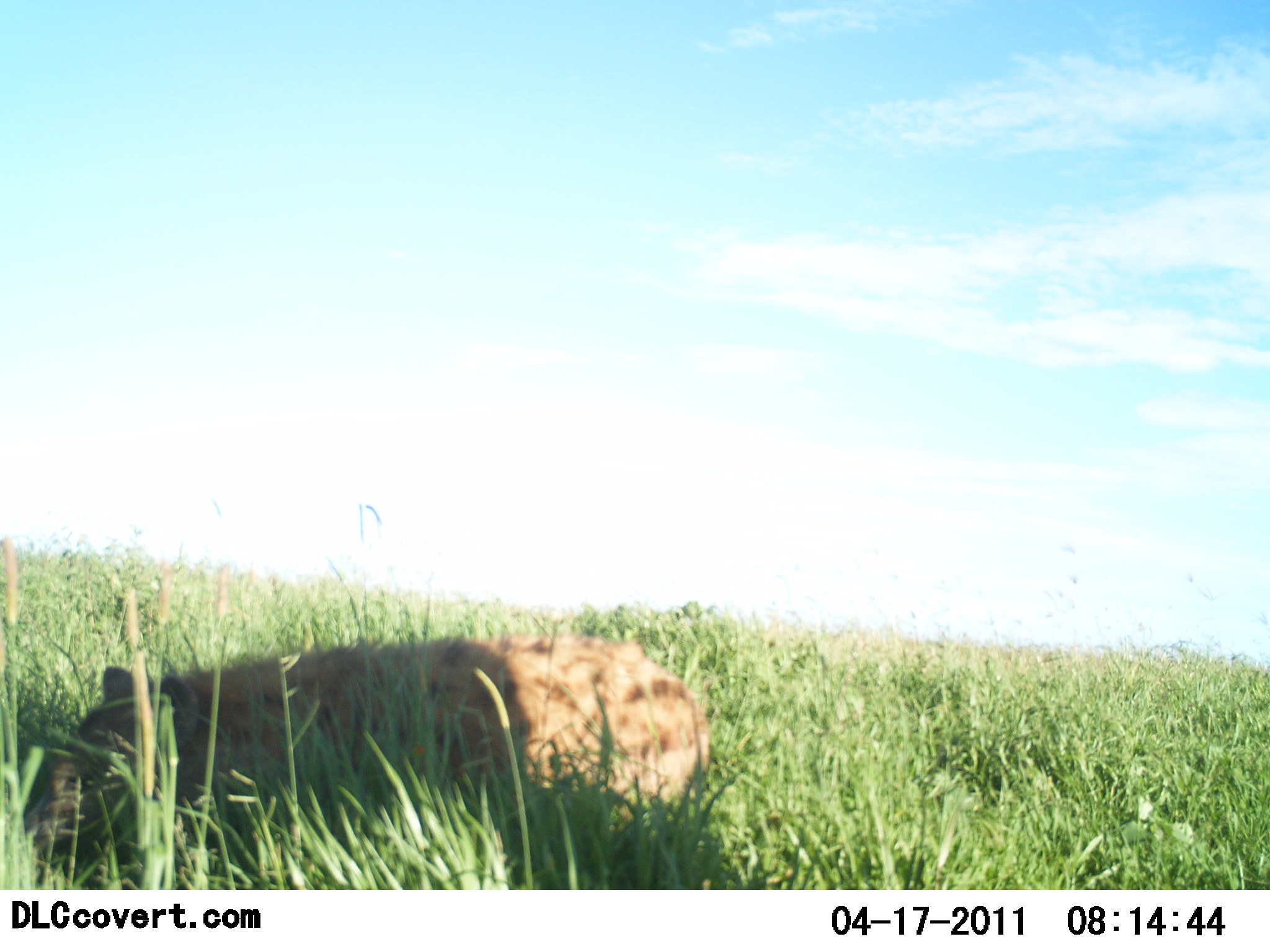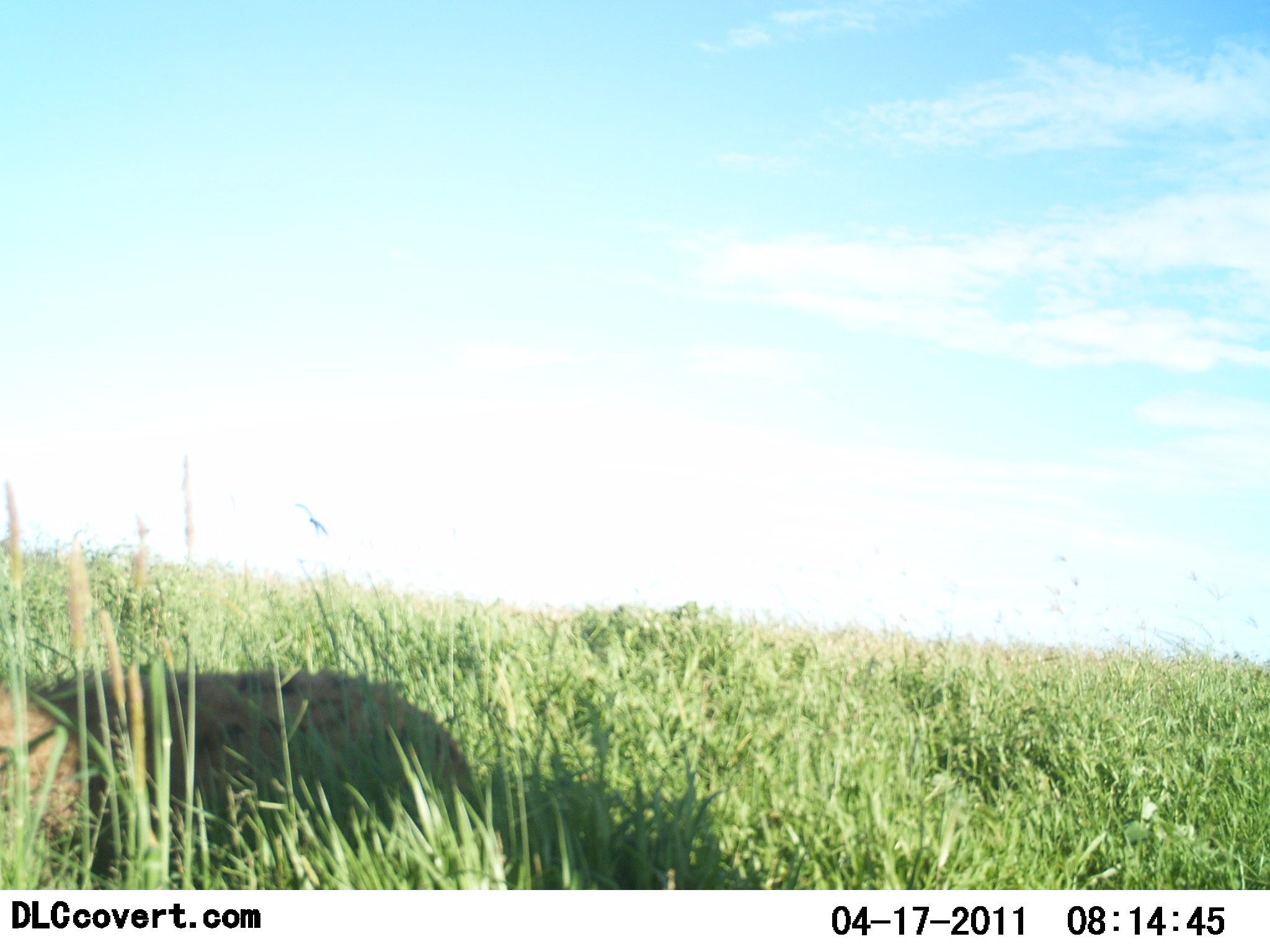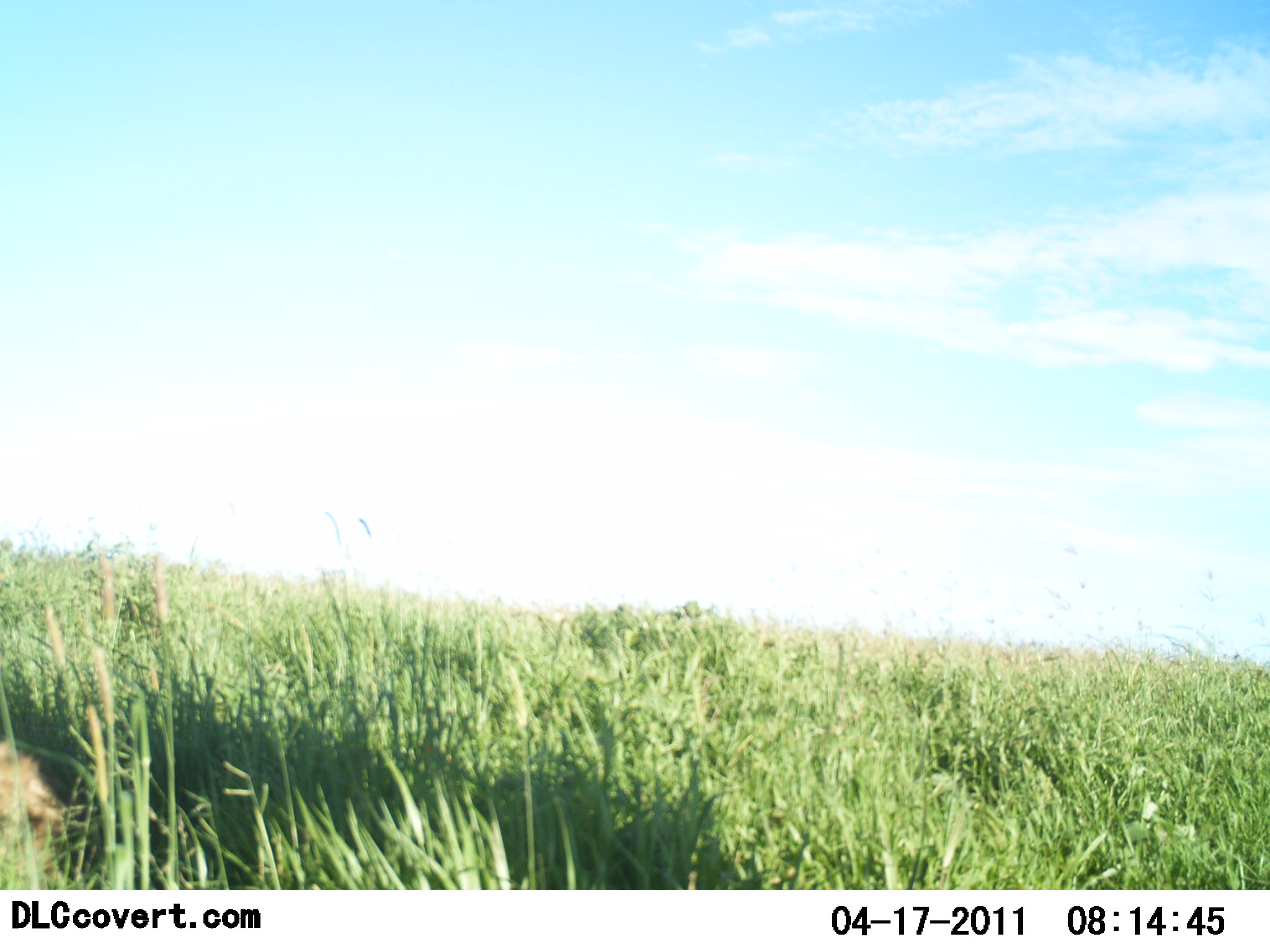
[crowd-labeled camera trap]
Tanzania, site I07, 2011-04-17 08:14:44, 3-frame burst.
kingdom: Animalia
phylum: Chordata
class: Mammalia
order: Carnivora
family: Hyaenidae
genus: Crocuta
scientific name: Crocuta crocuta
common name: spotted hyena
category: hyenaspotted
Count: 1.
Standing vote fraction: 8%.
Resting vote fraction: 0%.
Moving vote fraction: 92%.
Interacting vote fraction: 0%.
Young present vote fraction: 0%.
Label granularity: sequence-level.